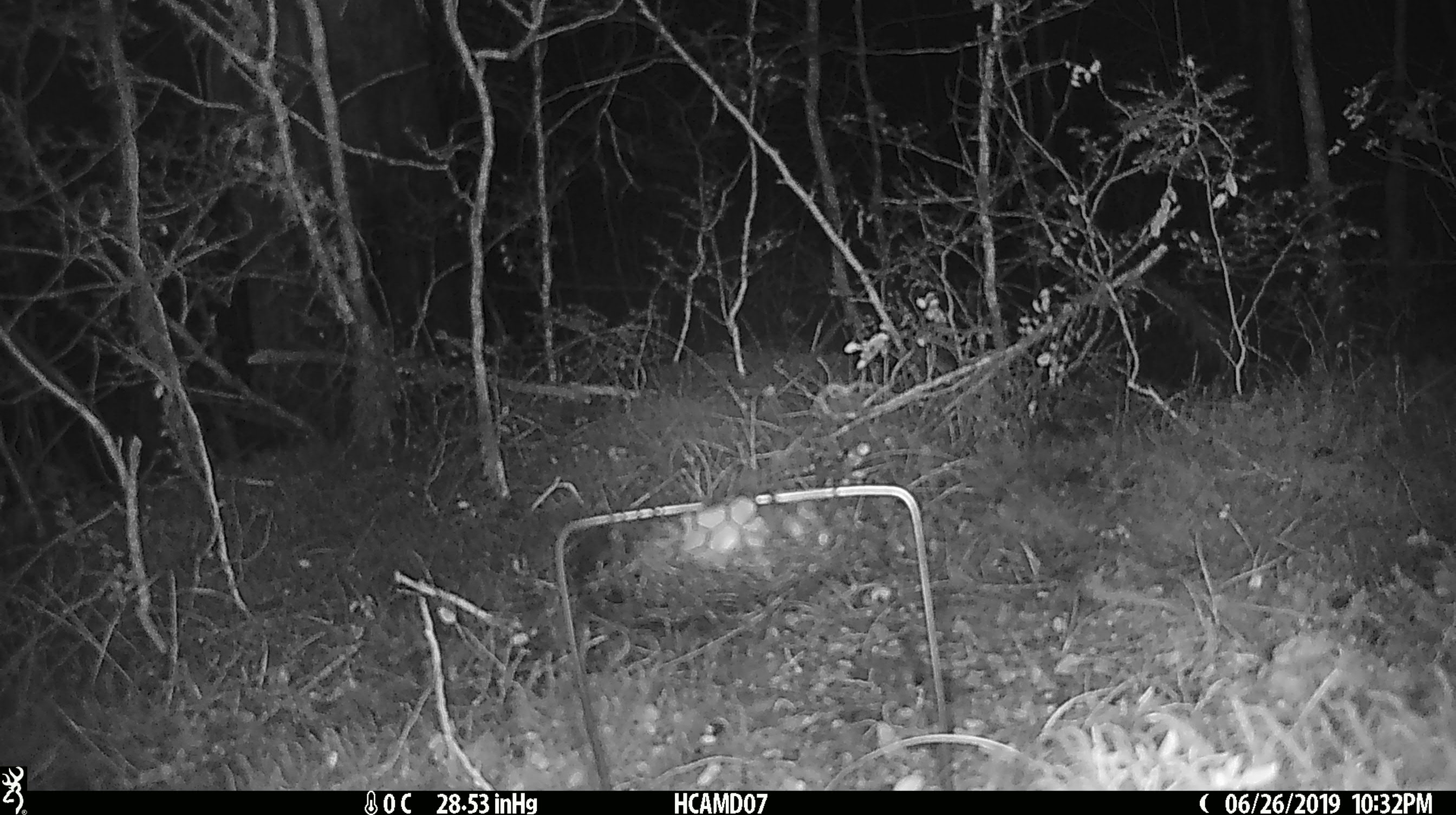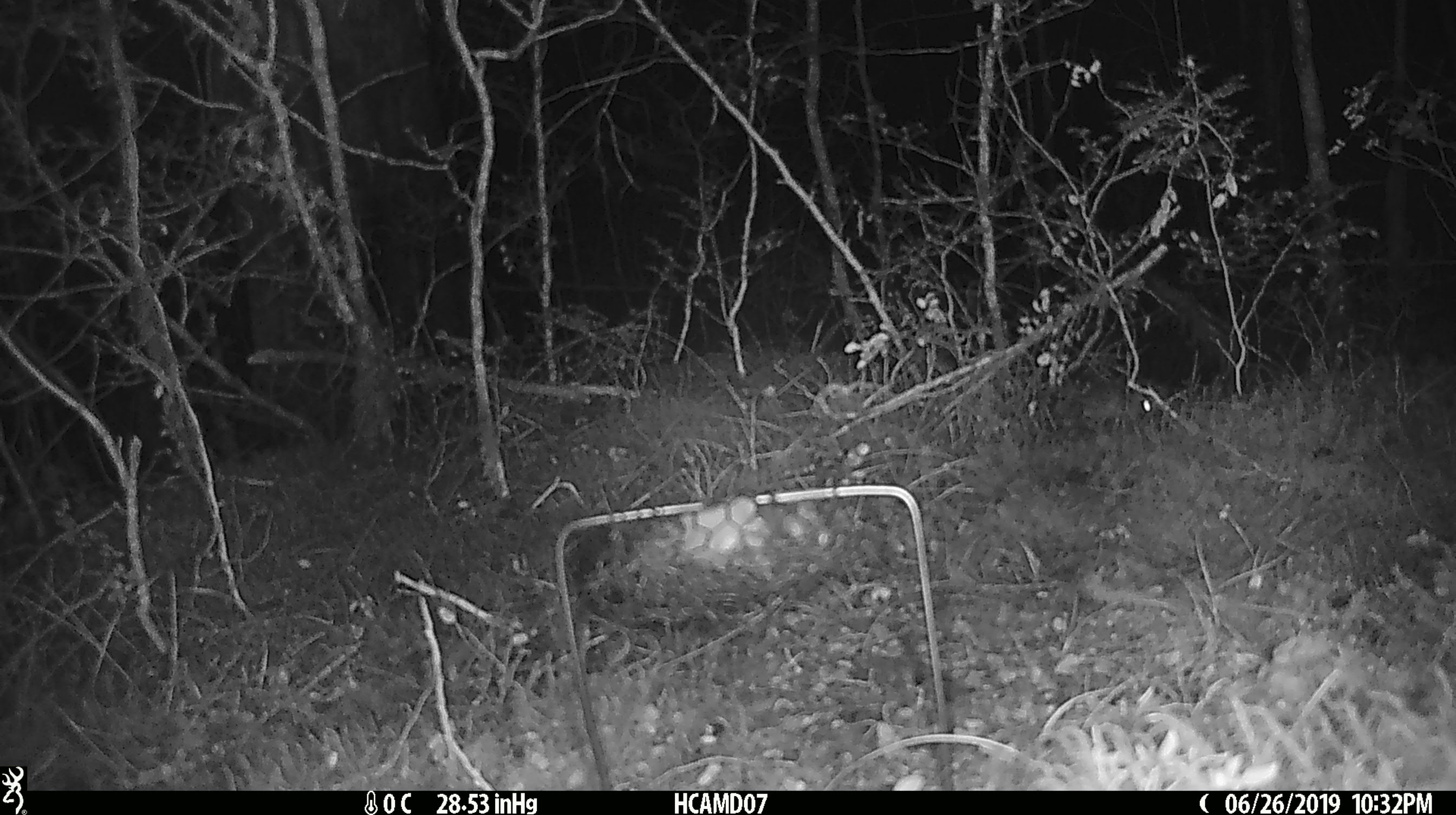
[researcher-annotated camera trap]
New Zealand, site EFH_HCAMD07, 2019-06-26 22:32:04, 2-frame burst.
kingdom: Animalia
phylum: Chordata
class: Mammalia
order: Rodentia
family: Muridae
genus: Mus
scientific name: Mus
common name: mouse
Mouse (Mus).